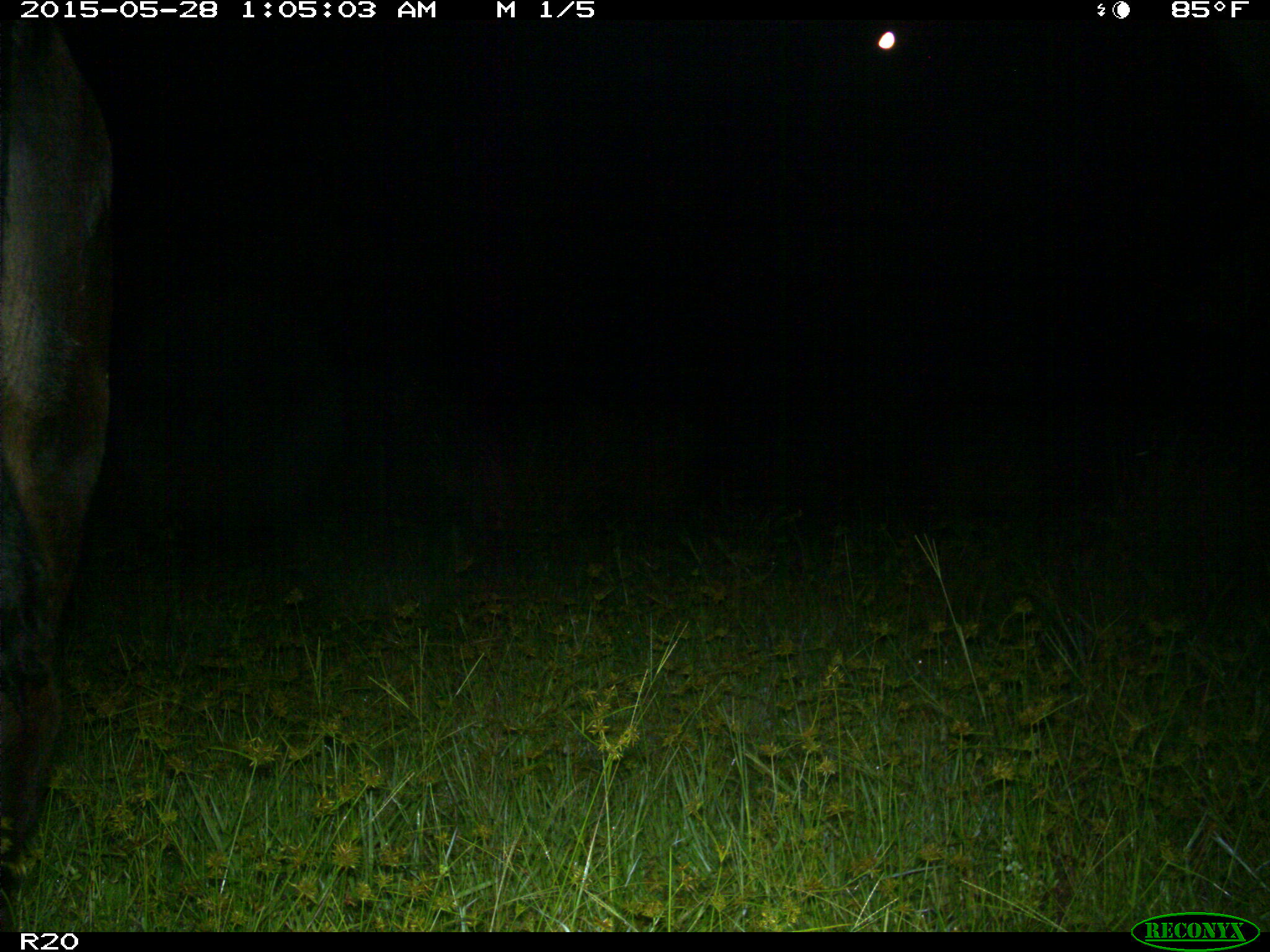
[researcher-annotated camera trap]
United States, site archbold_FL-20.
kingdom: Animalia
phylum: Chordata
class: Mammalia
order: Artiodactyla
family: Bovidae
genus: Bos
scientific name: Bos taurus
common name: domestic cow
Bos taurus (domestic cow).